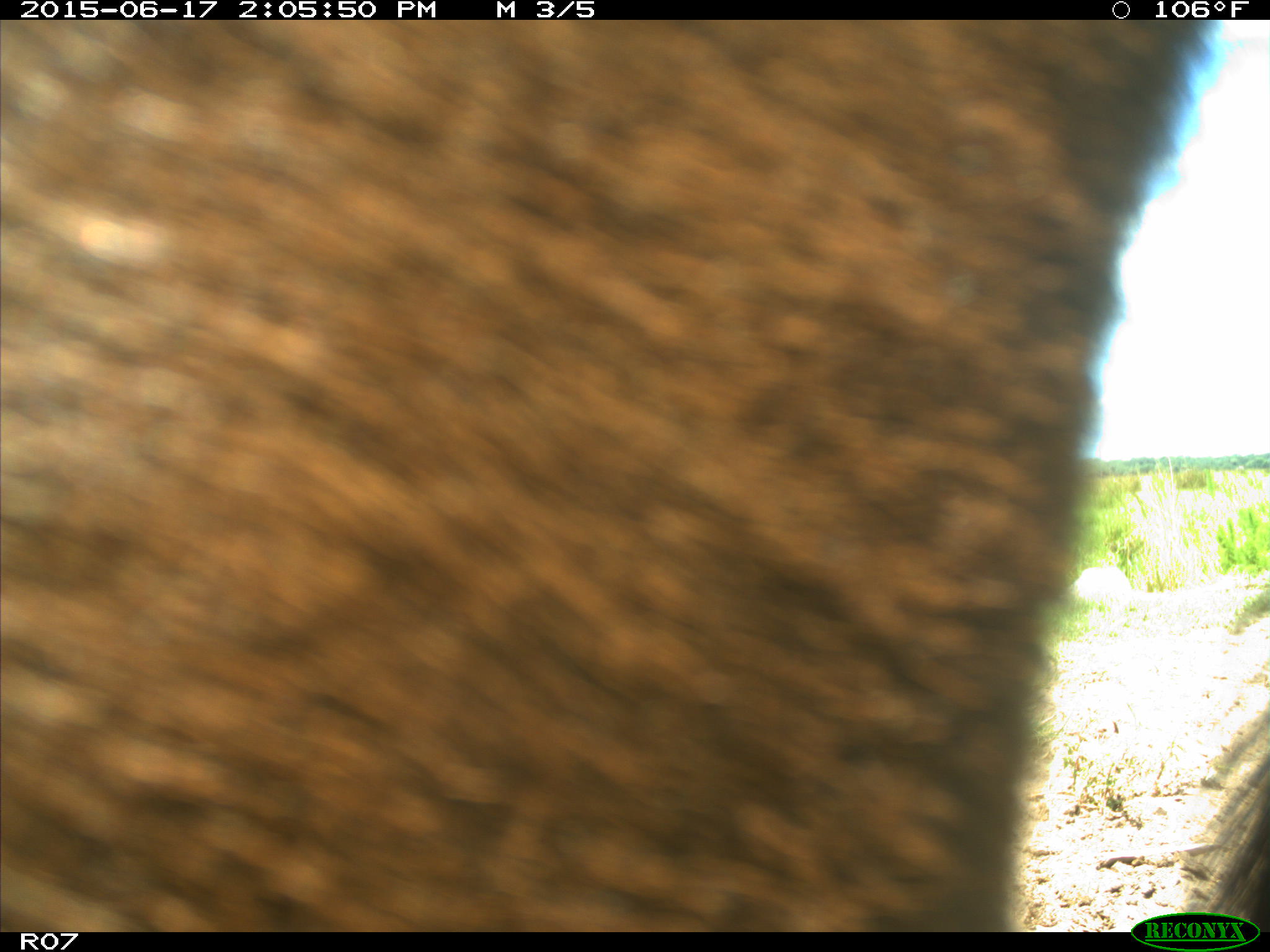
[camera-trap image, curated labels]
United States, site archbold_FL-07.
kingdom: Animalia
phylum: Chordata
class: Mammalia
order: Artiodactyla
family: Bovidae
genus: Bos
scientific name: Bos taurus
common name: domestic cow